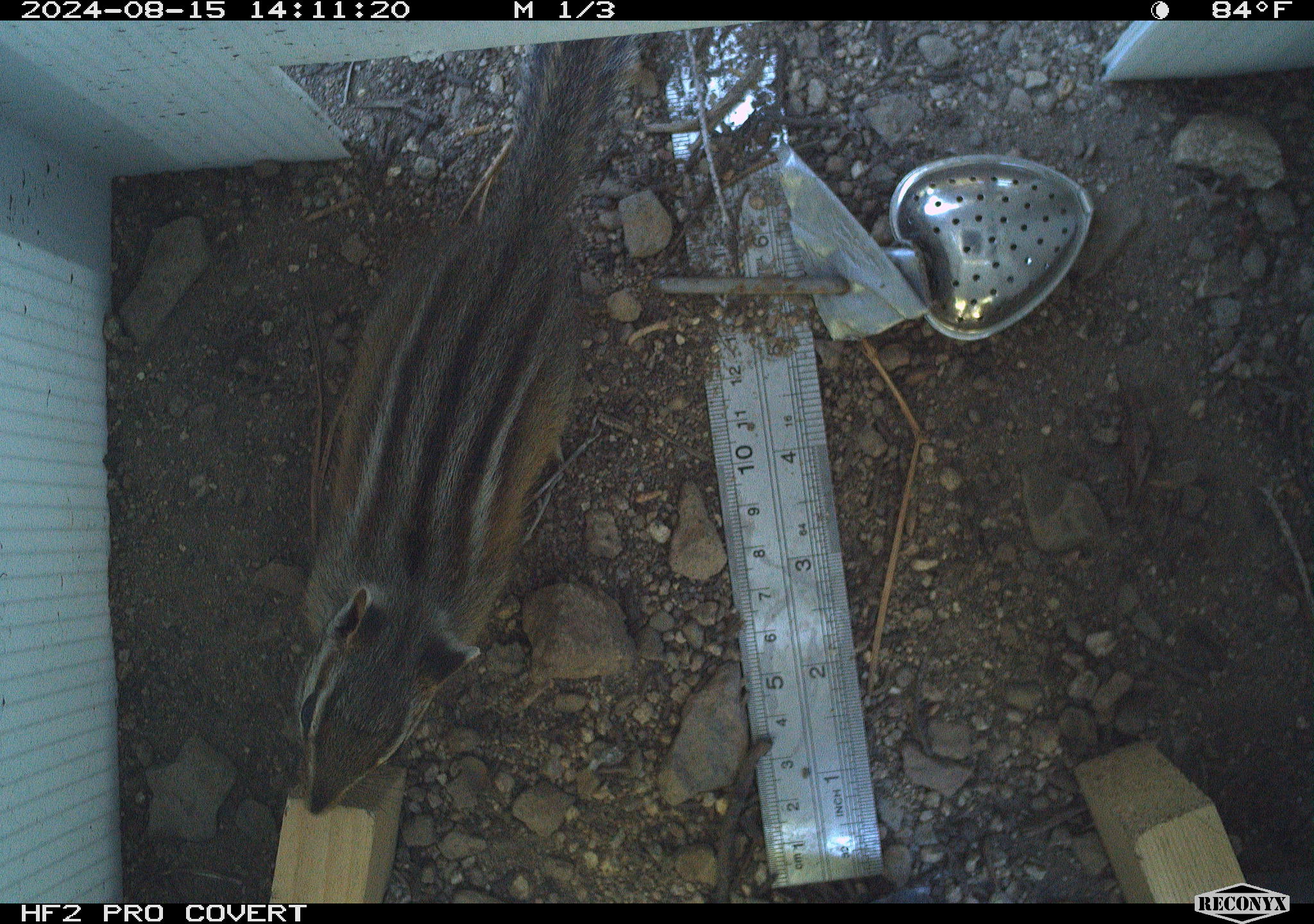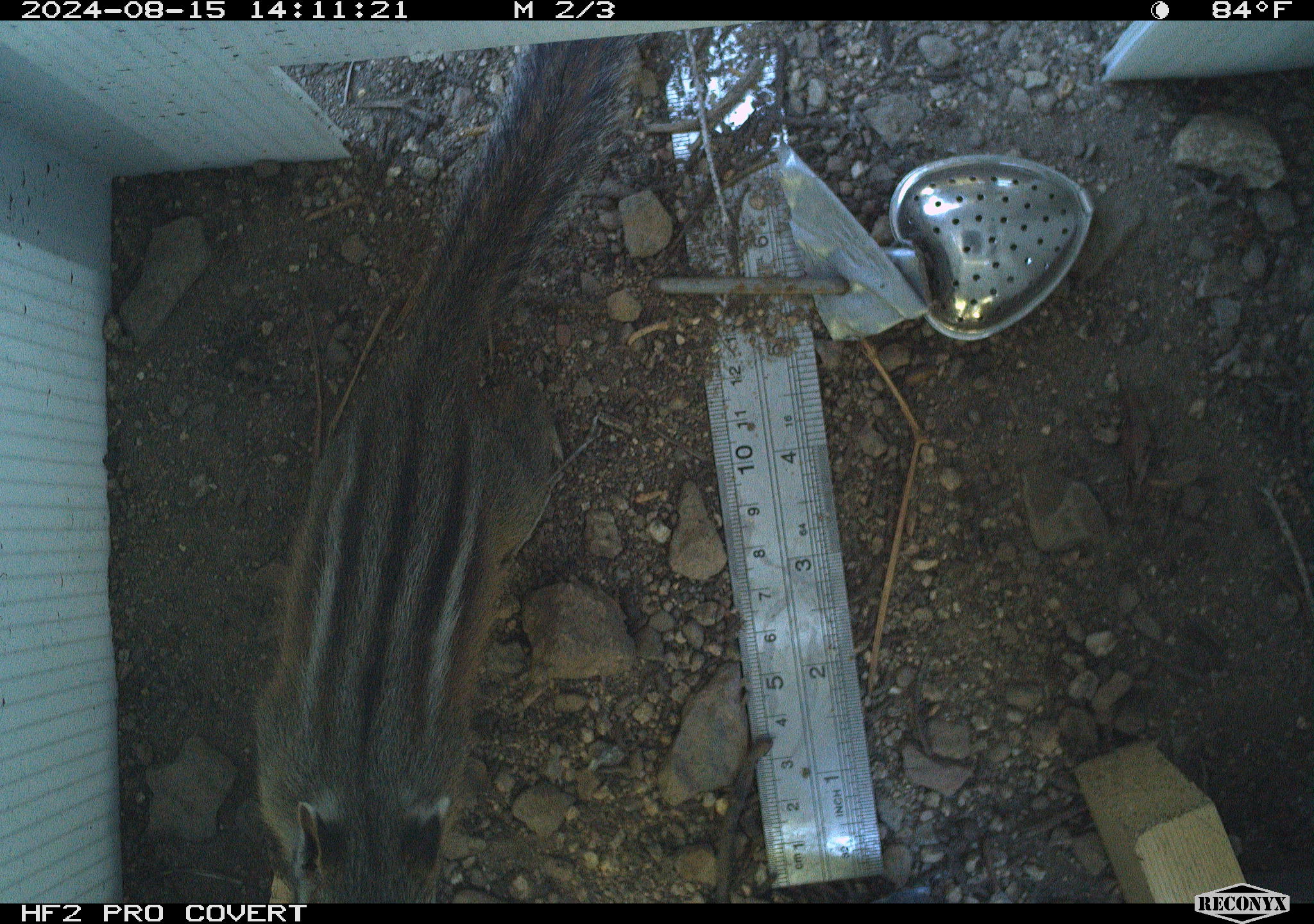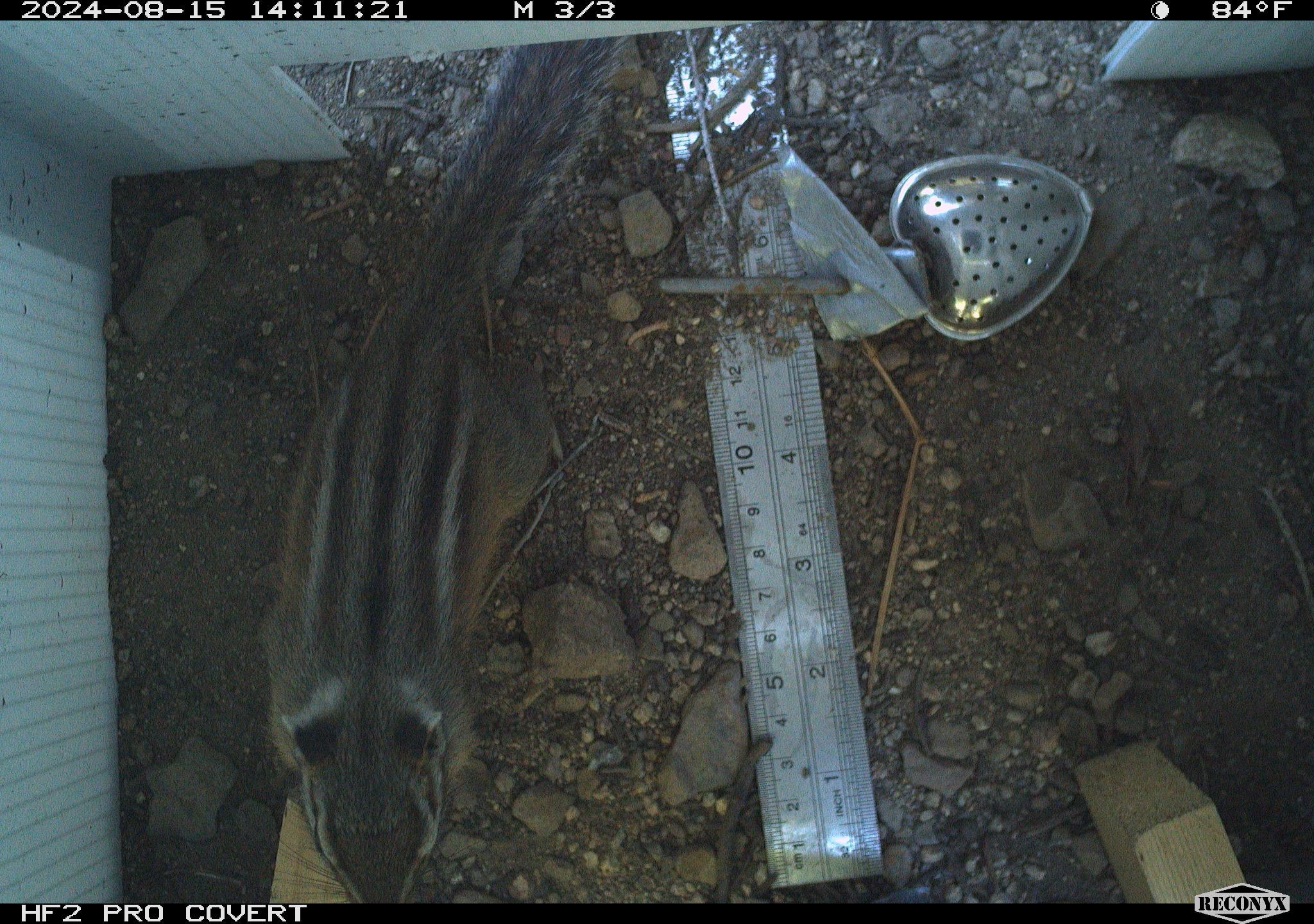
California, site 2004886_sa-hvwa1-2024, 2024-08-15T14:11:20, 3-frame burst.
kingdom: Animalia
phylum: Chordata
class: Mammalia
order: Rodentia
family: Sciuridae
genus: Neotamias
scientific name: Neotamias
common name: western chipmunks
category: neotamias species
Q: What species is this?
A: Neotamias species (western chipmunks) (Neotamias).